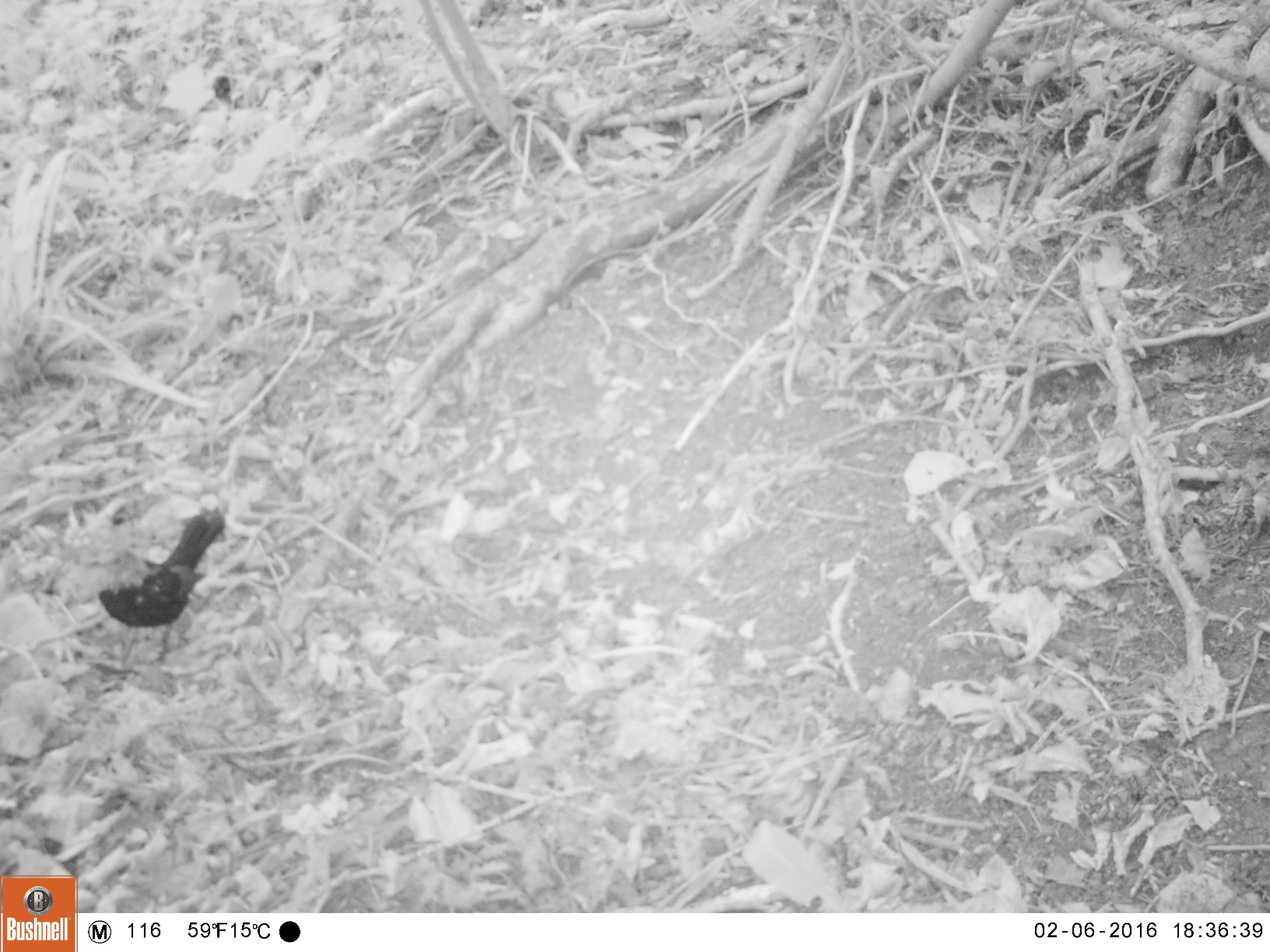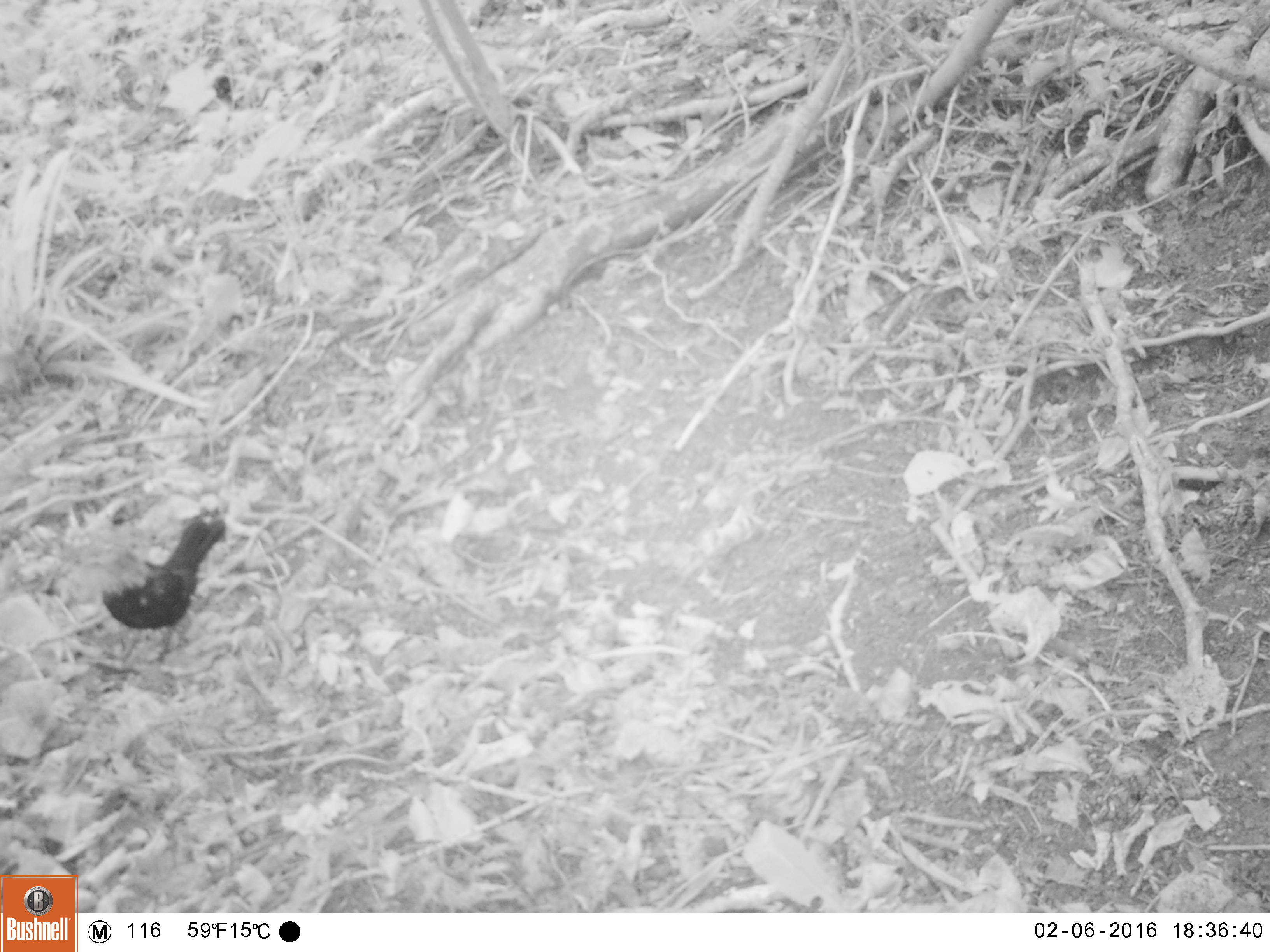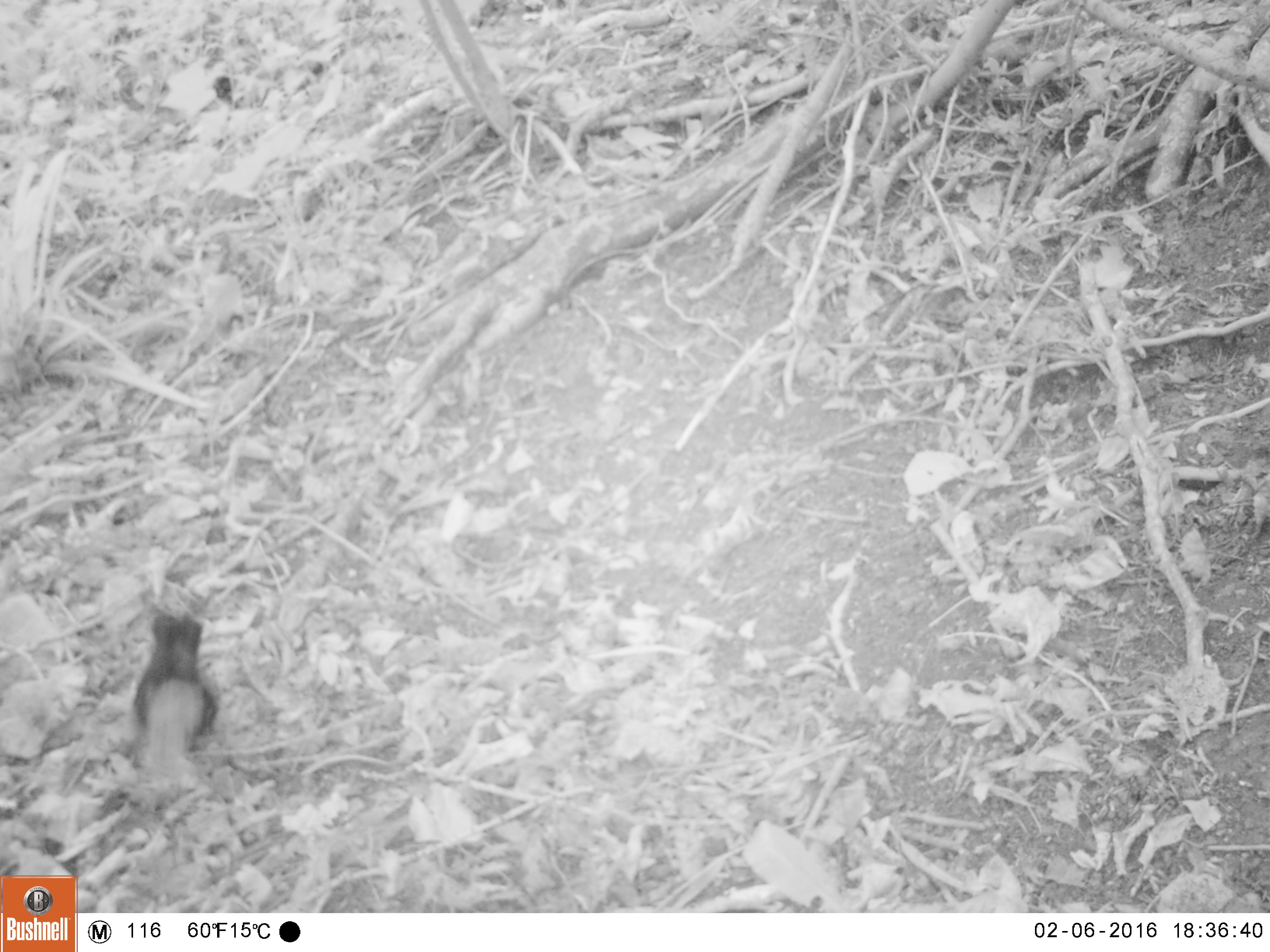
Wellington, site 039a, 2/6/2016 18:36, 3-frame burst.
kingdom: Animalia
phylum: Chordata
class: Aves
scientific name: Aves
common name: bird